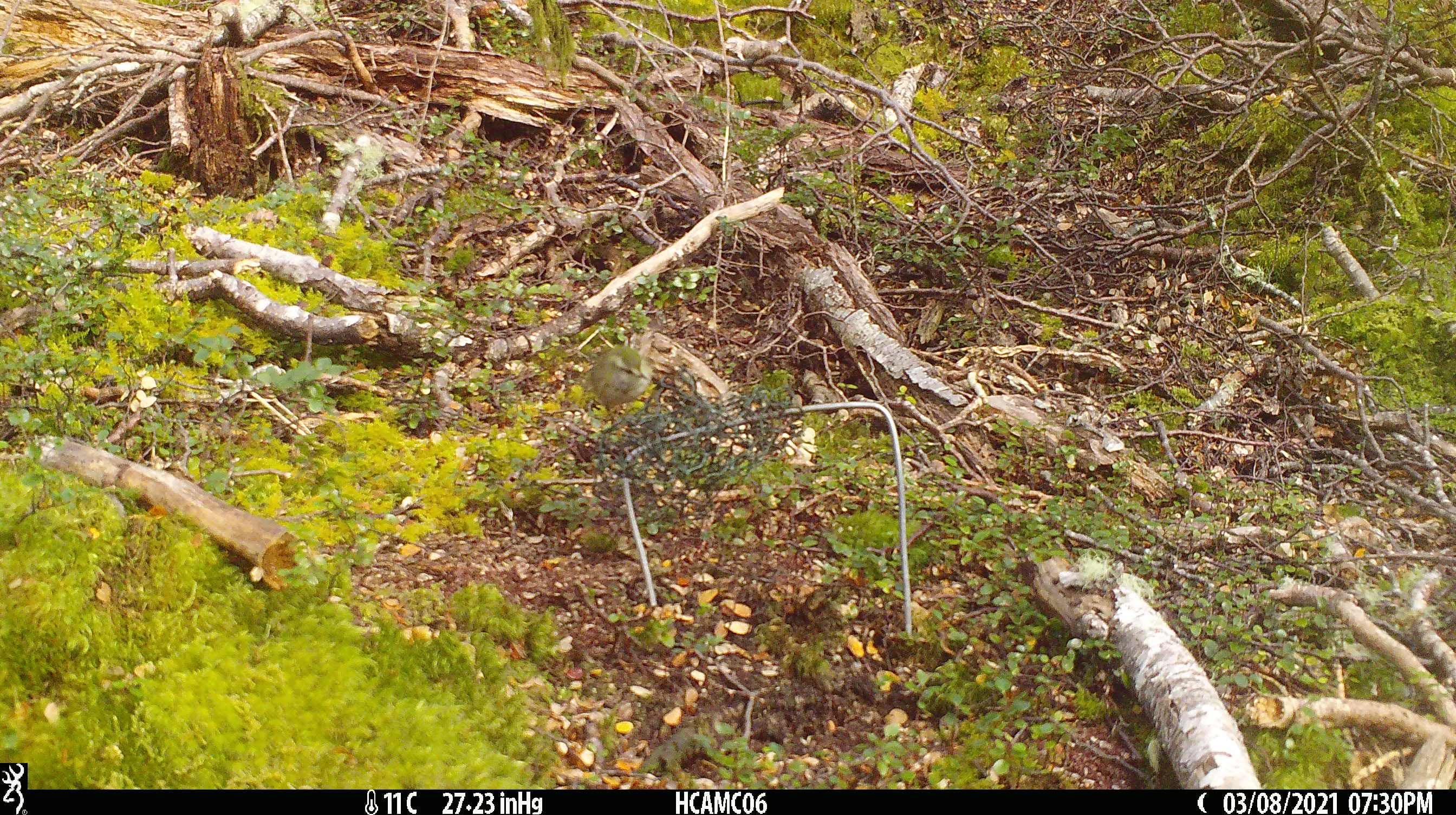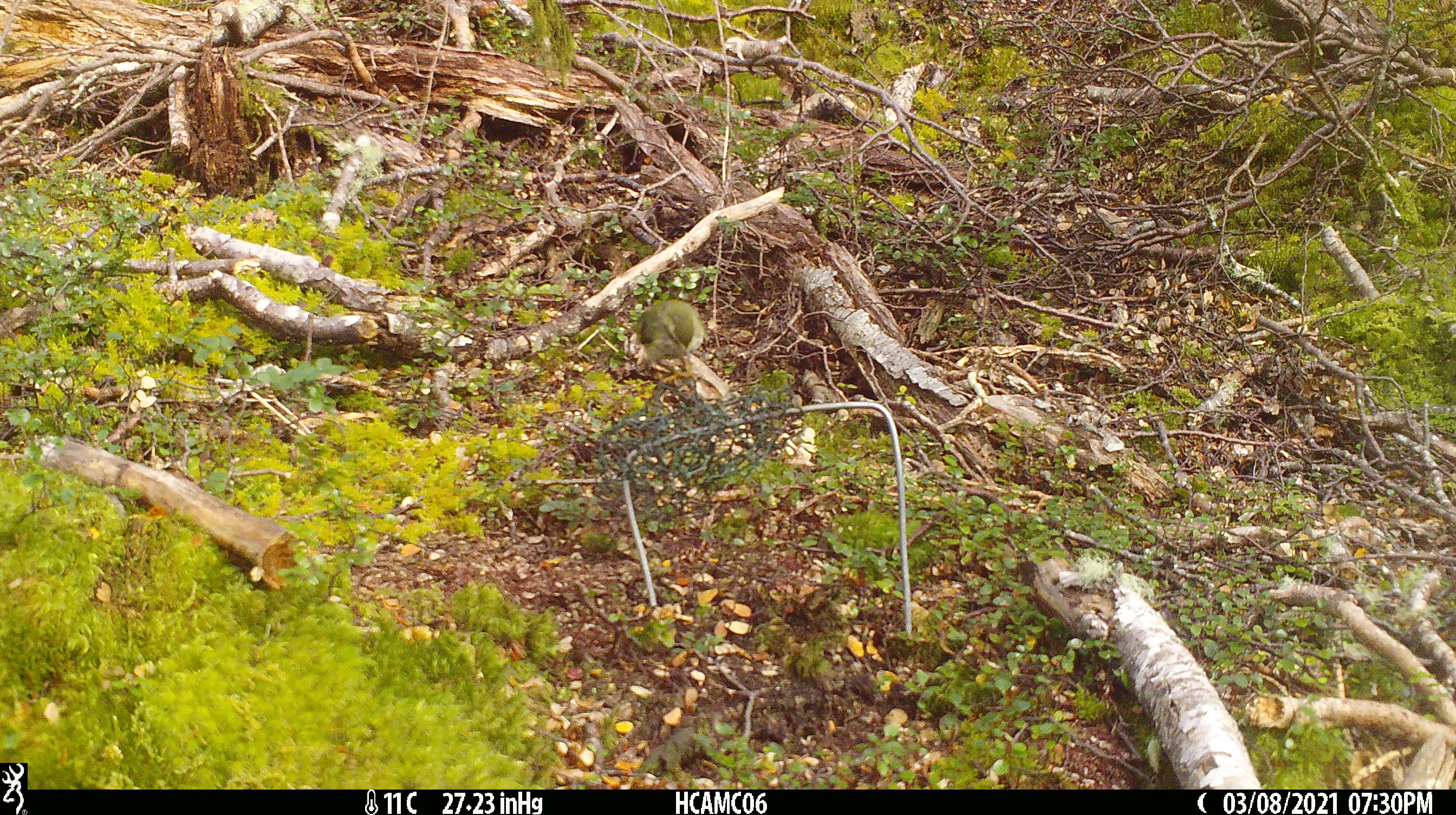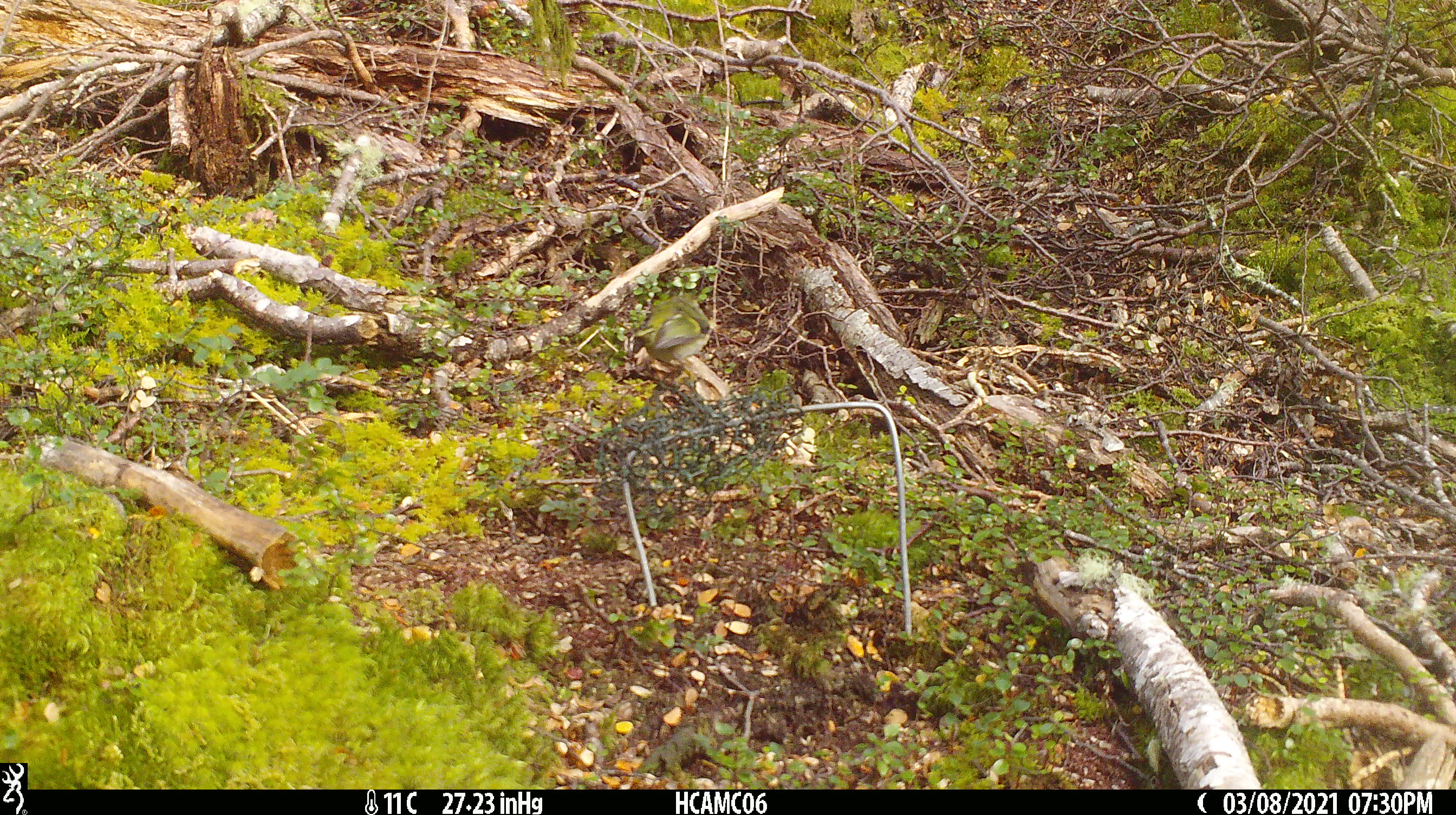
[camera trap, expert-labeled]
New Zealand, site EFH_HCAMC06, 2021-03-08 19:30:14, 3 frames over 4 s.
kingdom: Animalia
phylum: Chordata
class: Aves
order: Passeriformes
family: Acanthisittidae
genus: Acanthisitta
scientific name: Acanthisitta chloris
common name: rifleman